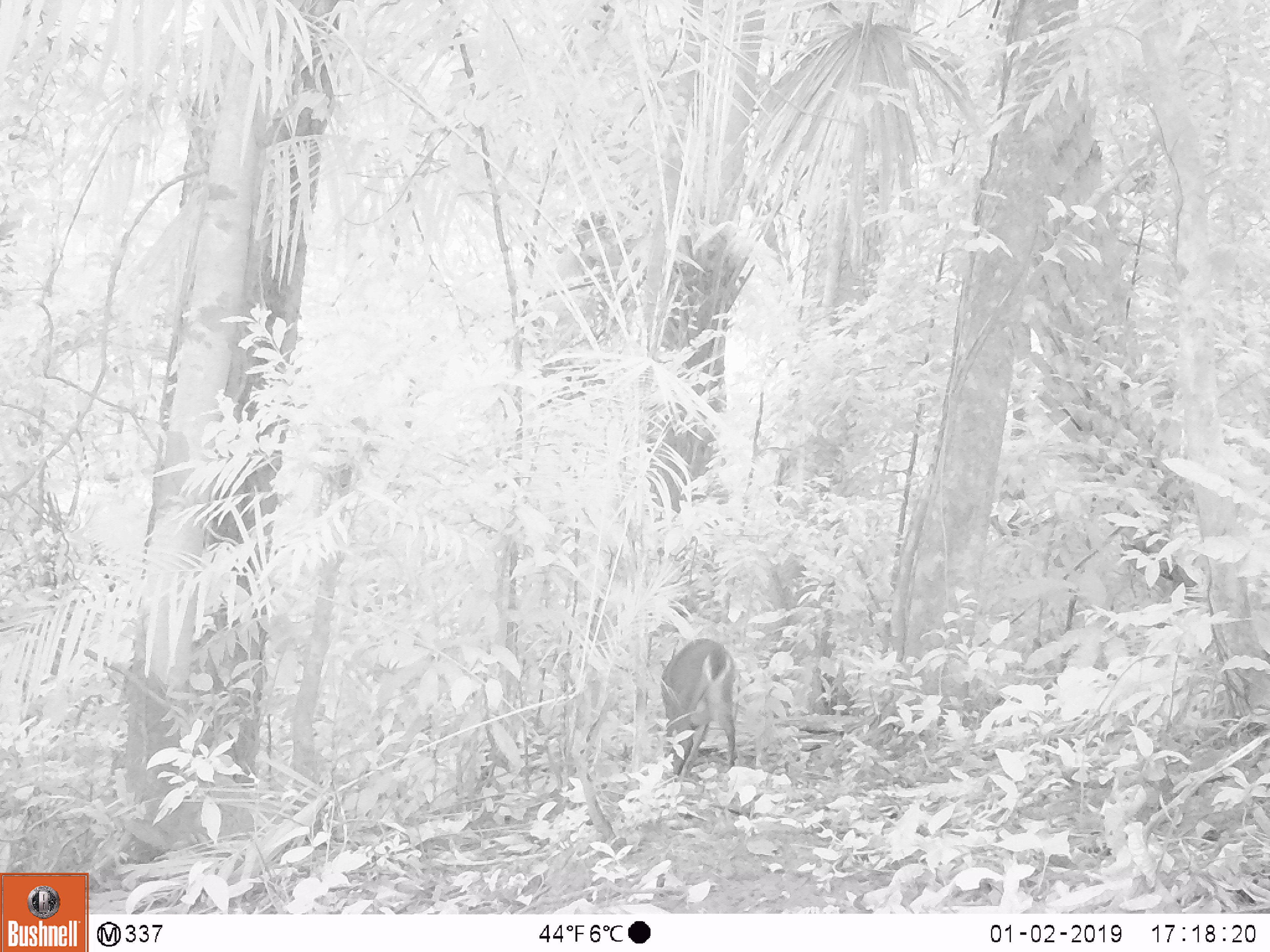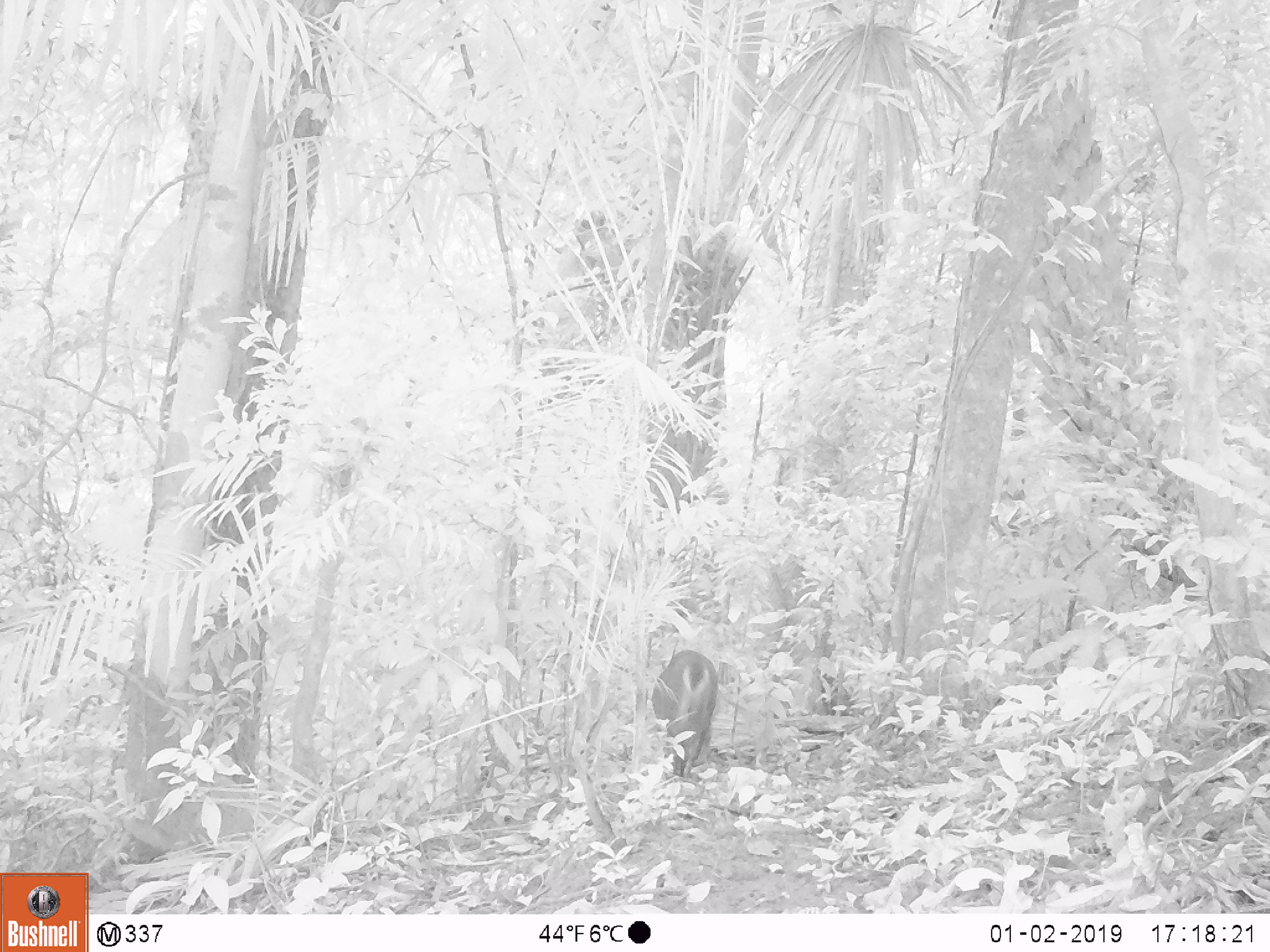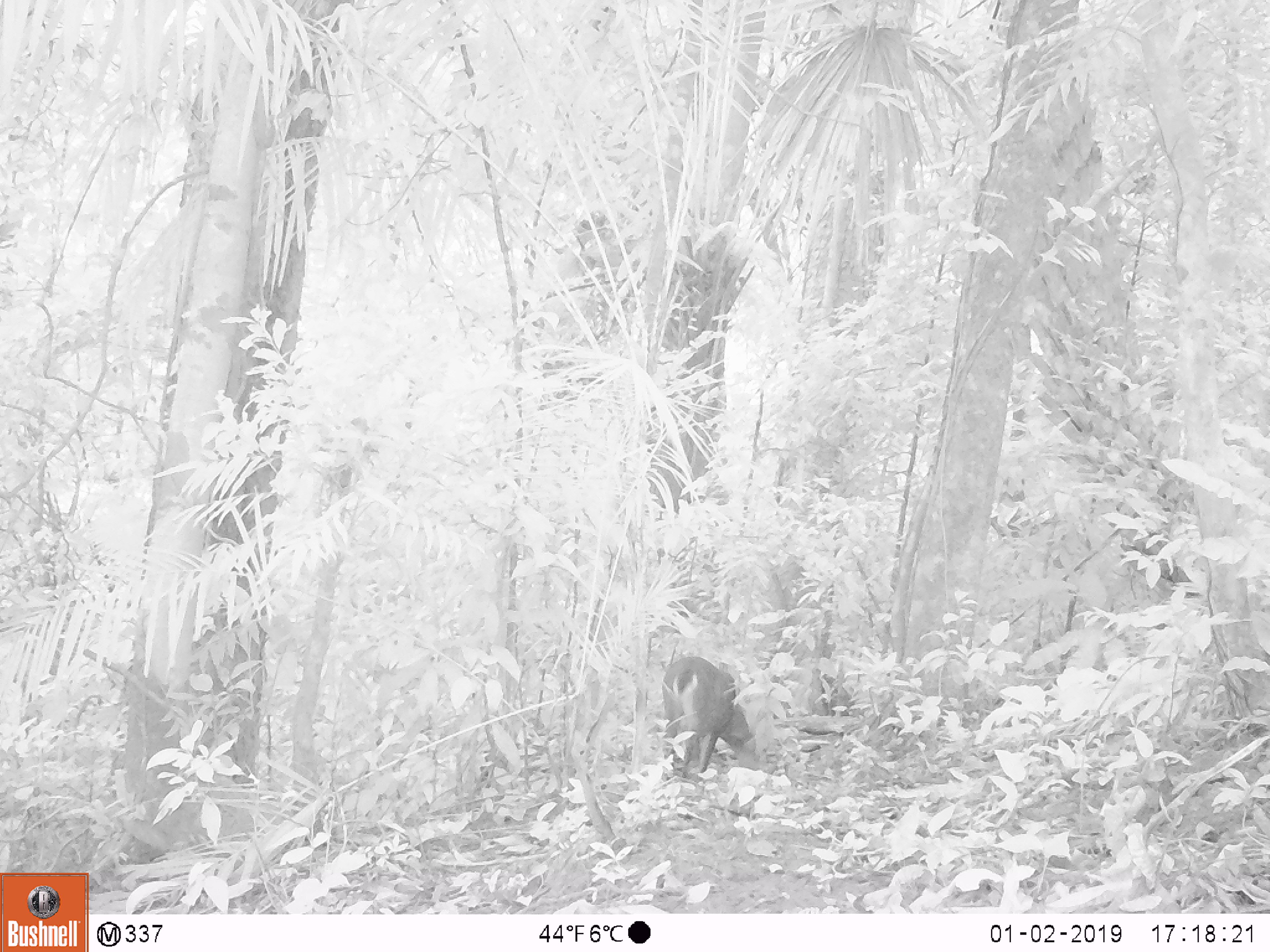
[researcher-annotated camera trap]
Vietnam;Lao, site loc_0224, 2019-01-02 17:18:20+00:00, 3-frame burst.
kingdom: Animalia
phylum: Chordata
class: Mammalia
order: Artiodactyla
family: Cervidae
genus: Muntiacus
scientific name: Muntiacus vuquangensis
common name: large-antlered muntjac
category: large antlered muntjac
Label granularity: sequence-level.